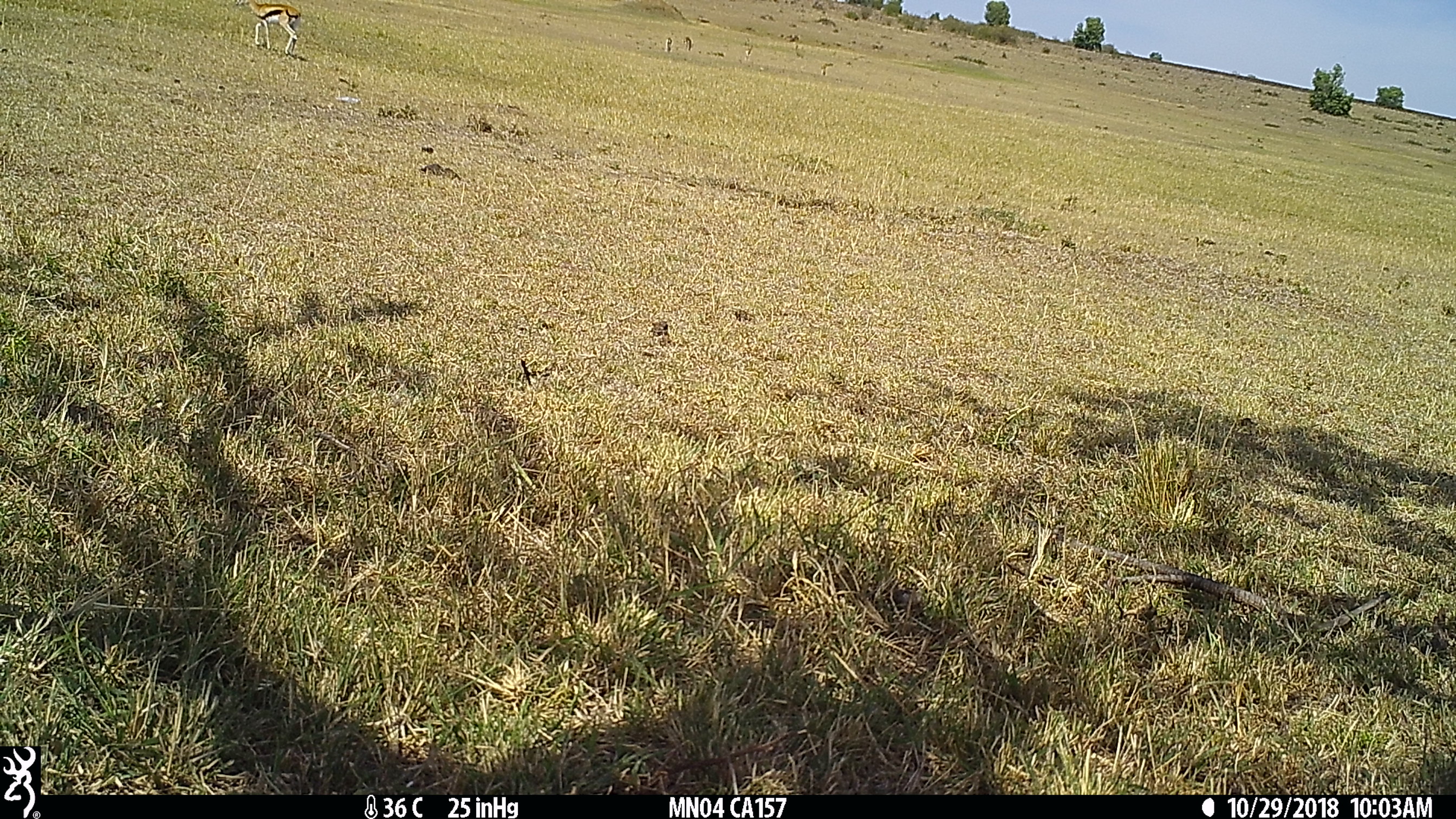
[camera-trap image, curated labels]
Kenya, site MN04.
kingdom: Animalia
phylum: Chordata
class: Mammalia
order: Artiodactyla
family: Bovidae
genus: Eudorcas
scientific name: Eudorcas thomsonii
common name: thomon's gazelle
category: gazelle thomsons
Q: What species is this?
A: Gazelle thomsons (thomon's gazelle) (Eudorcas thomsonii).